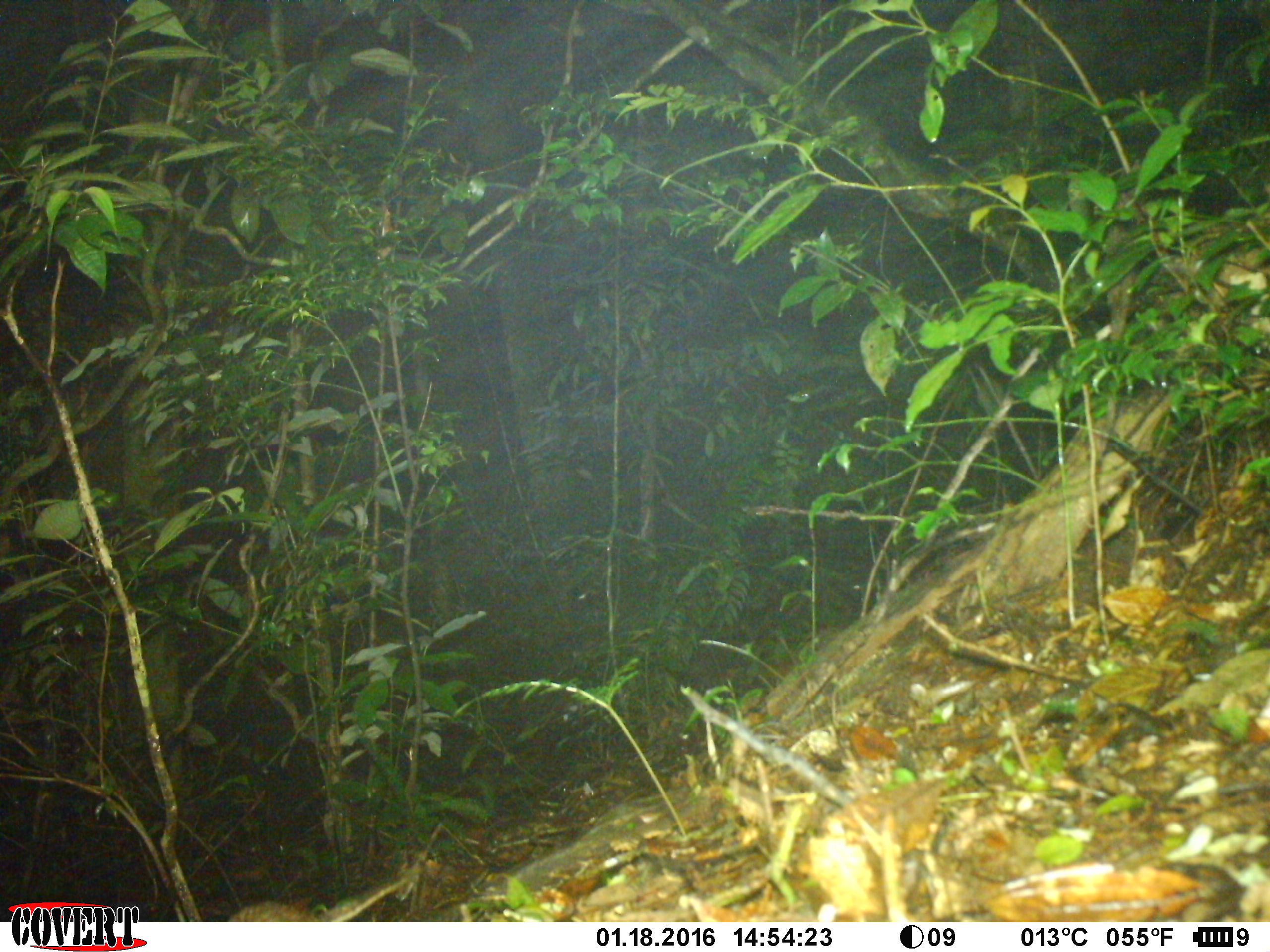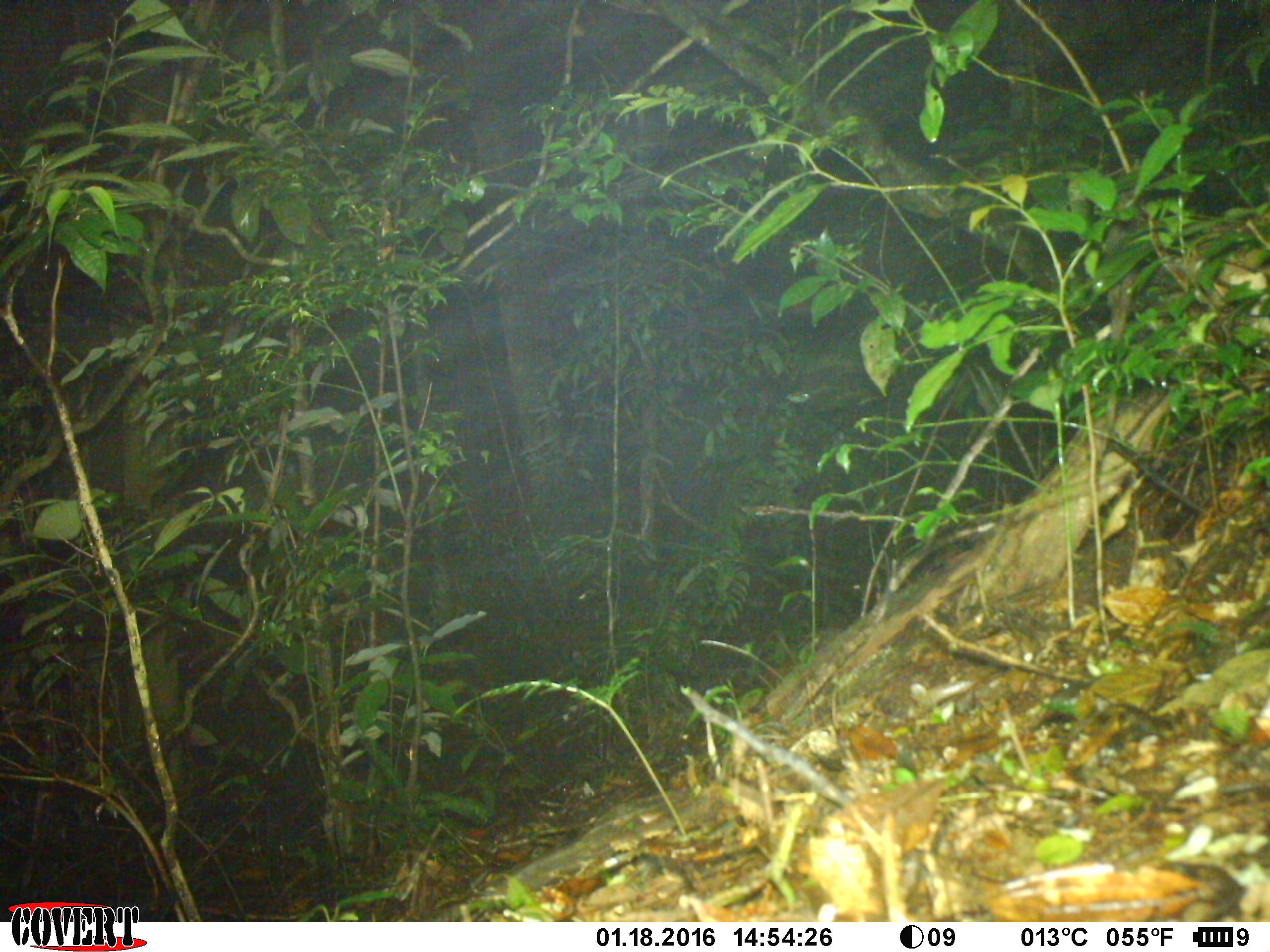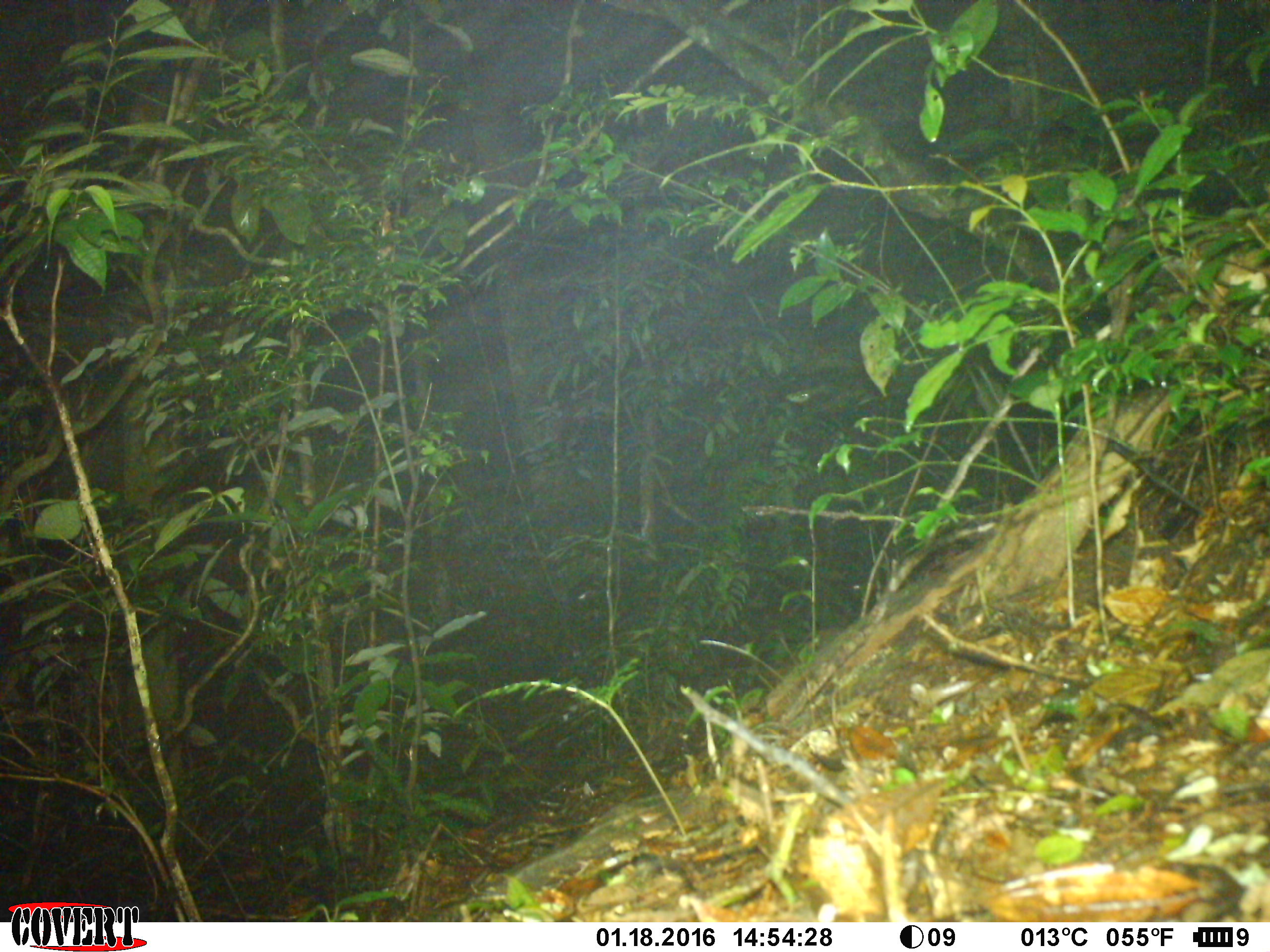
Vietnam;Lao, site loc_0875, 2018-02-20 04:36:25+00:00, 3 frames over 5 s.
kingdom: Animalia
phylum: Chordata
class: Mammalia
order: Rodentia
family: Muridae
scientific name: Muridae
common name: old-world mice and rats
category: unidentified murid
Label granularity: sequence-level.